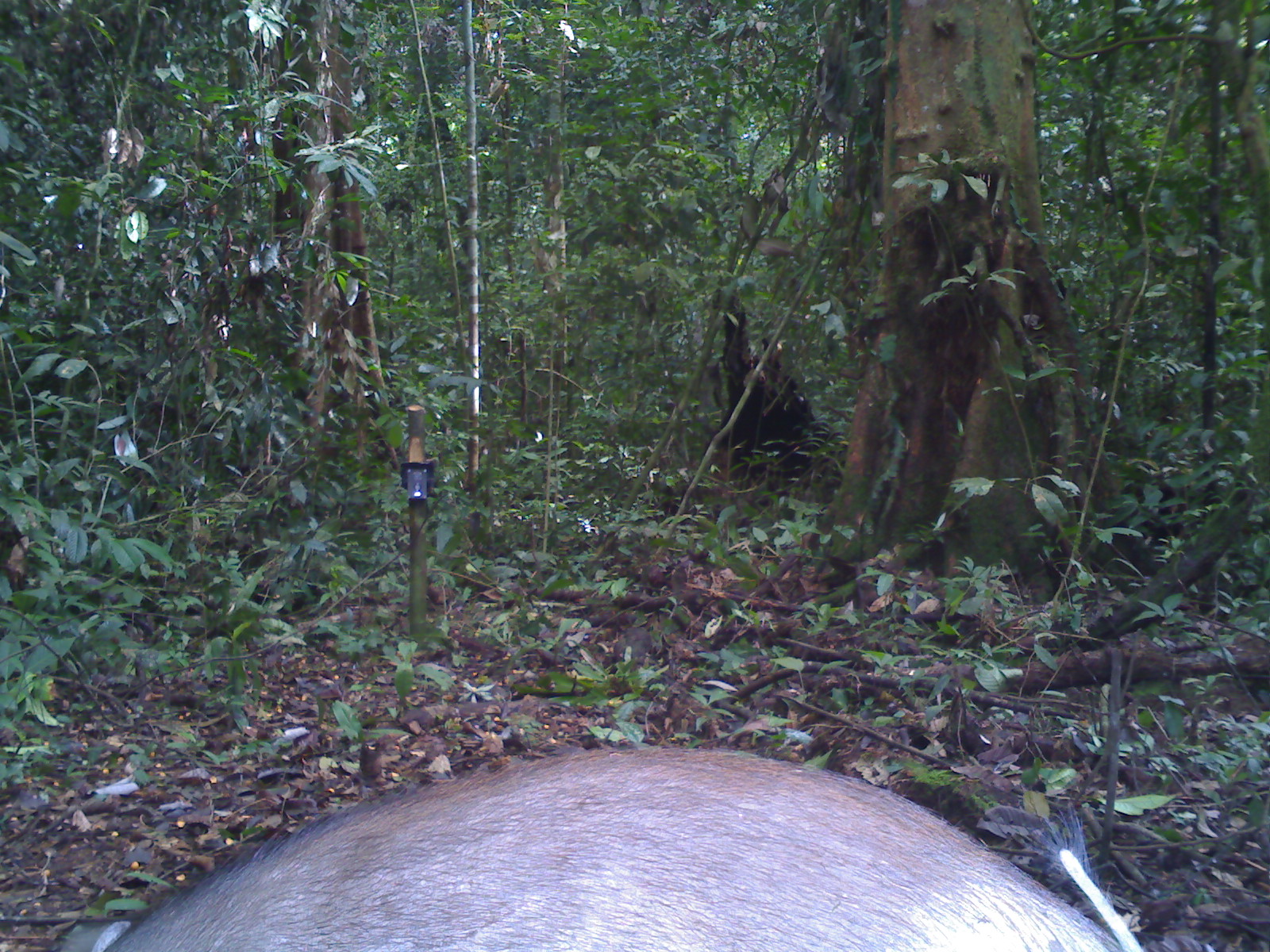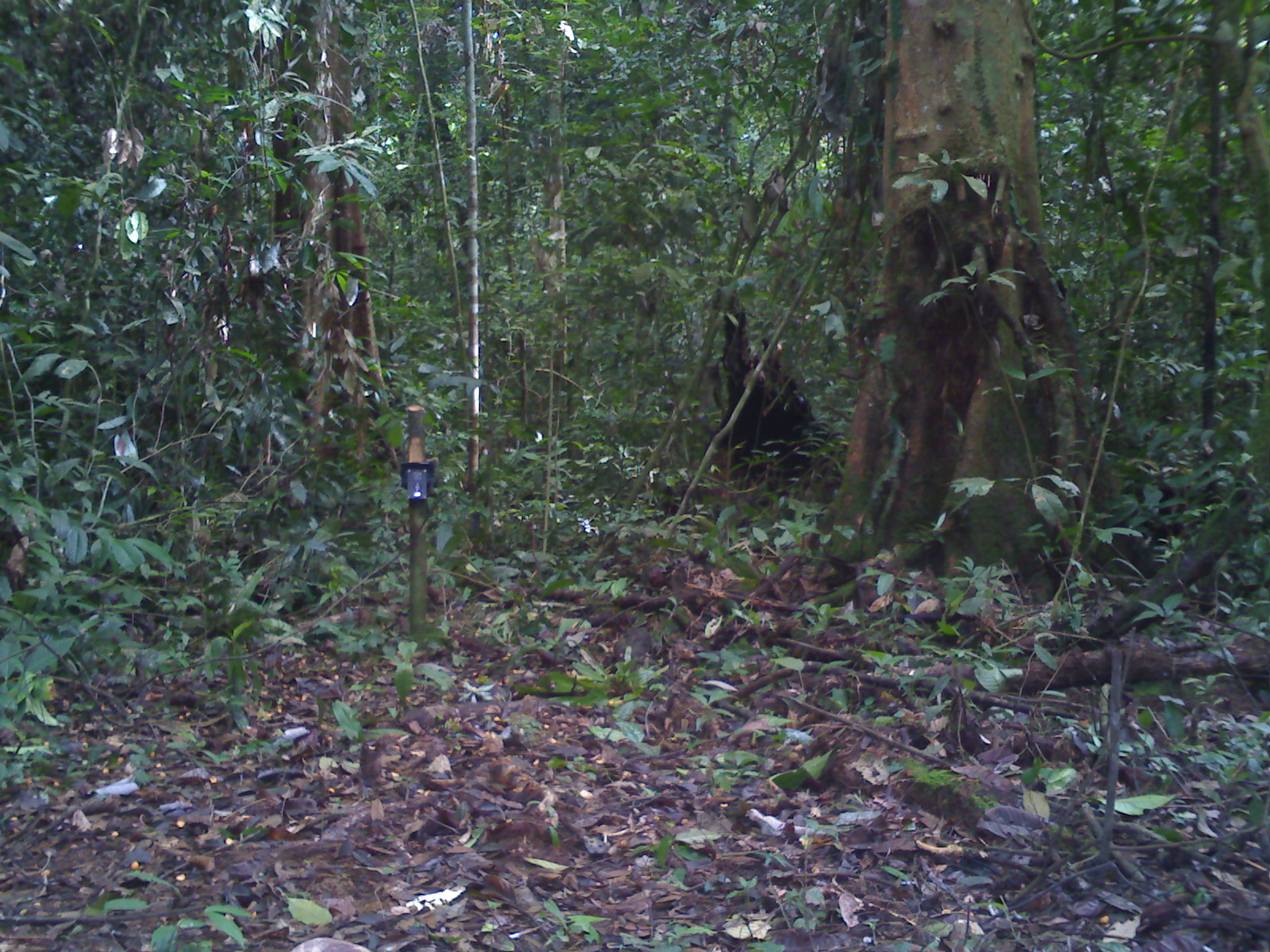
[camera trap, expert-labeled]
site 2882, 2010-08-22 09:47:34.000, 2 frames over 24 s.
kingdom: Animalia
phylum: Chordata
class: Mammalia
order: Artiodactyla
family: Suidae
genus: Sus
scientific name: Sus scrofa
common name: wild boar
Sus scrofa (wild boar).